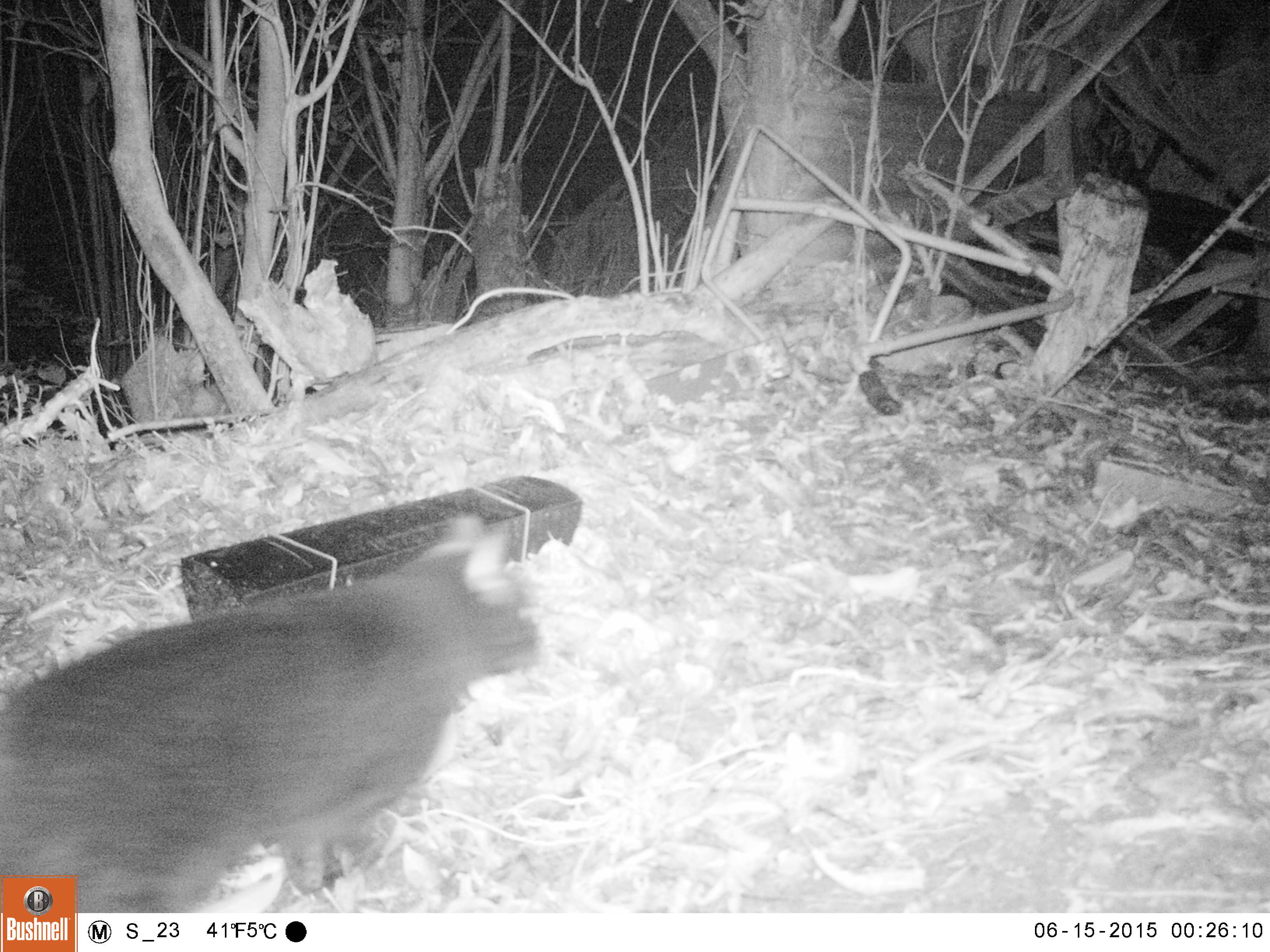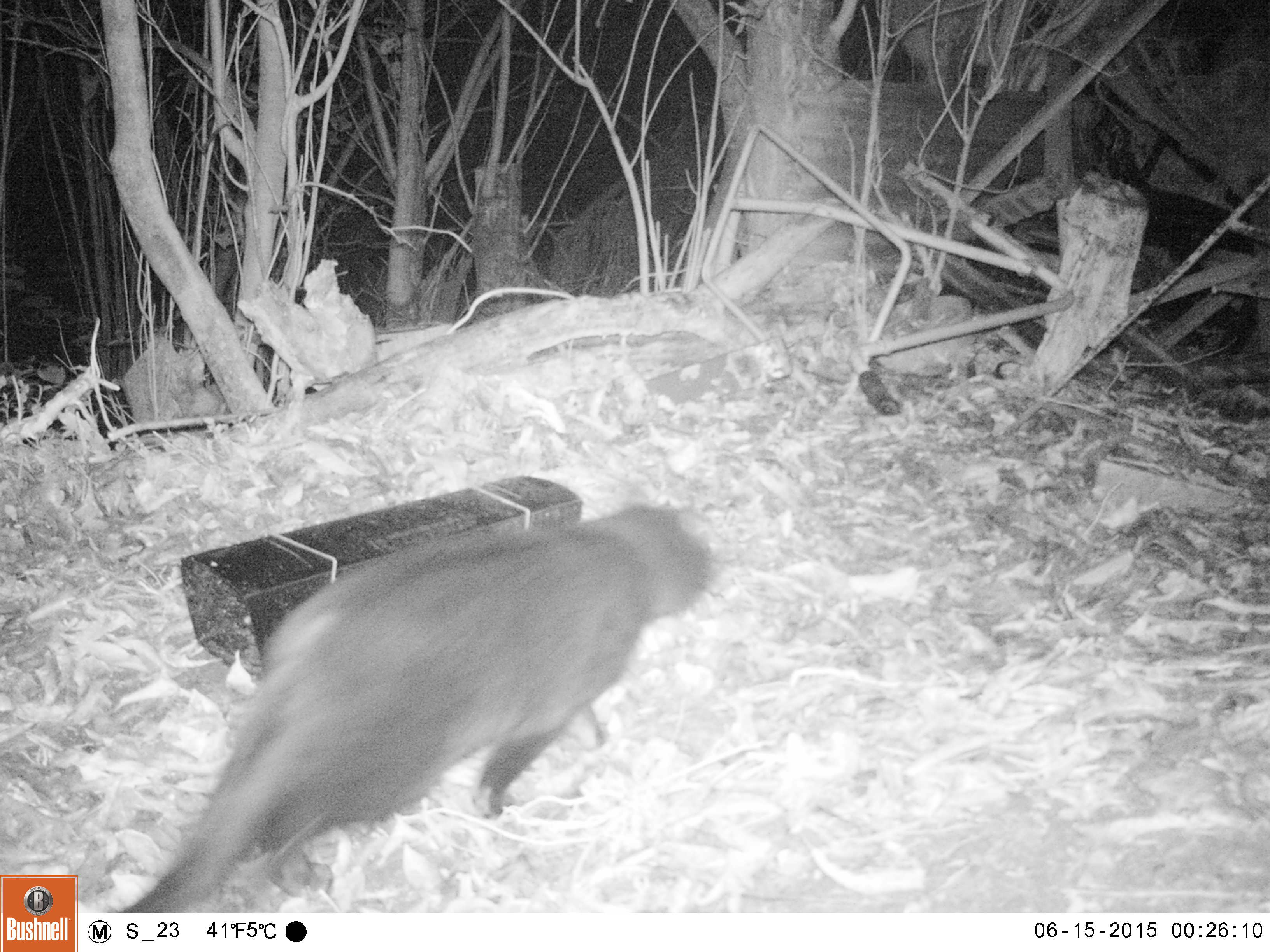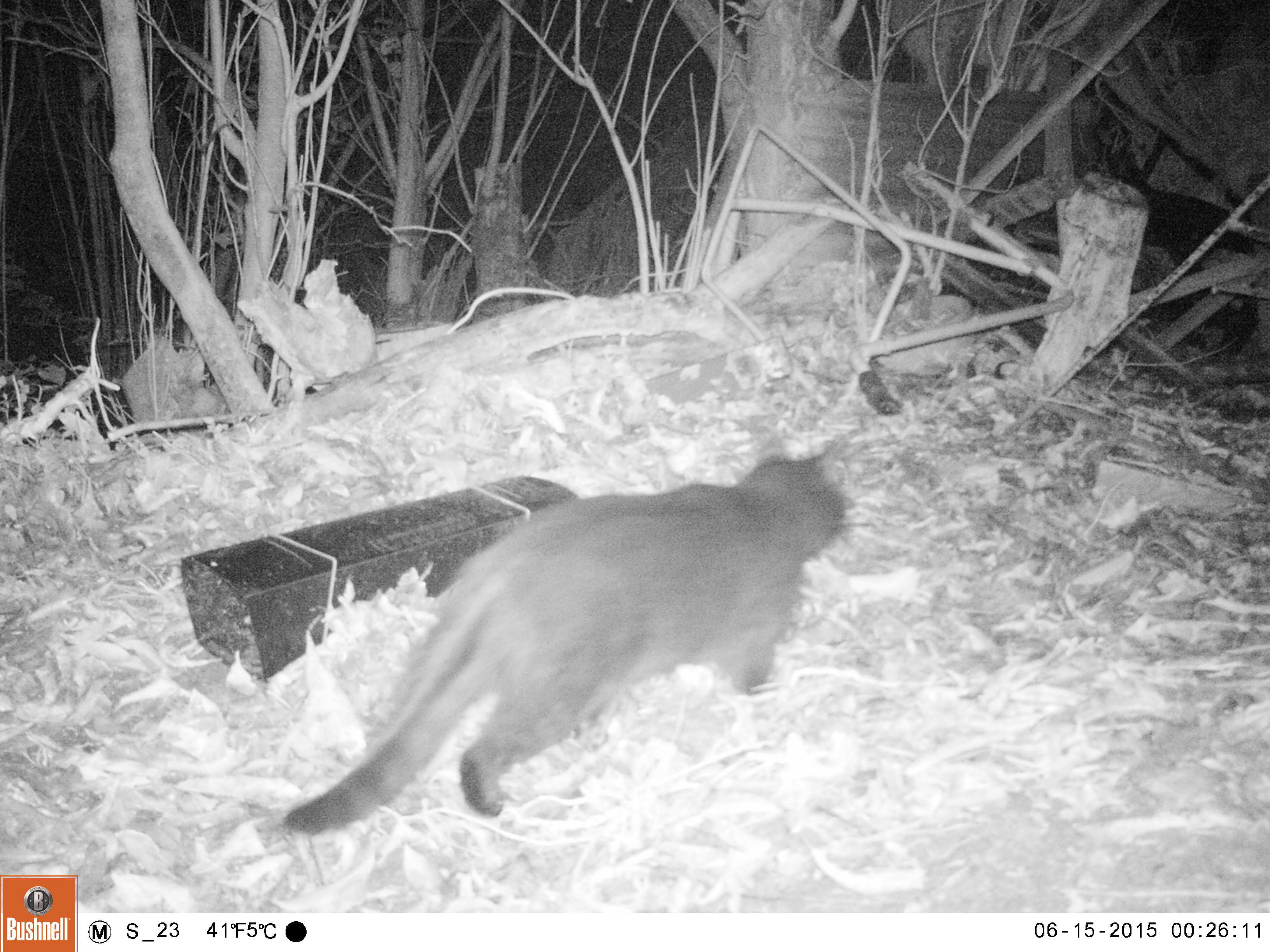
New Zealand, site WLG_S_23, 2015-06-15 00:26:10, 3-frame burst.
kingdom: Animalia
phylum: Chordata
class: Mammalia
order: Carnivora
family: Felidae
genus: Felis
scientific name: Felis catus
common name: domestic cat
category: cat